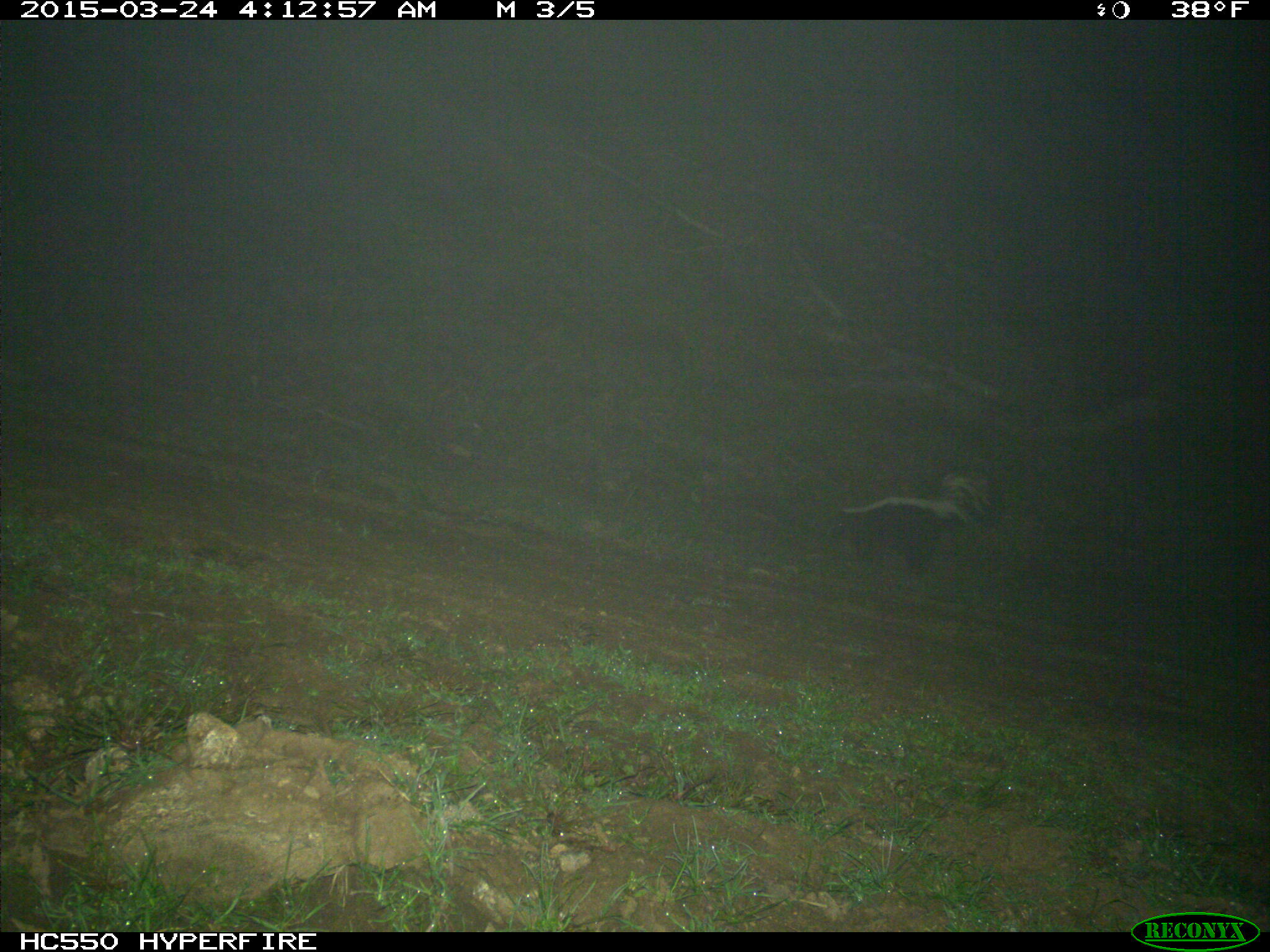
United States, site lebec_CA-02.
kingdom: Animalia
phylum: Chordata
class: Mammalia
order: Carnivora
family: Mephitidae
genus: Mephitis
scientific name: Mephitis mephitis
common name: striped skunk